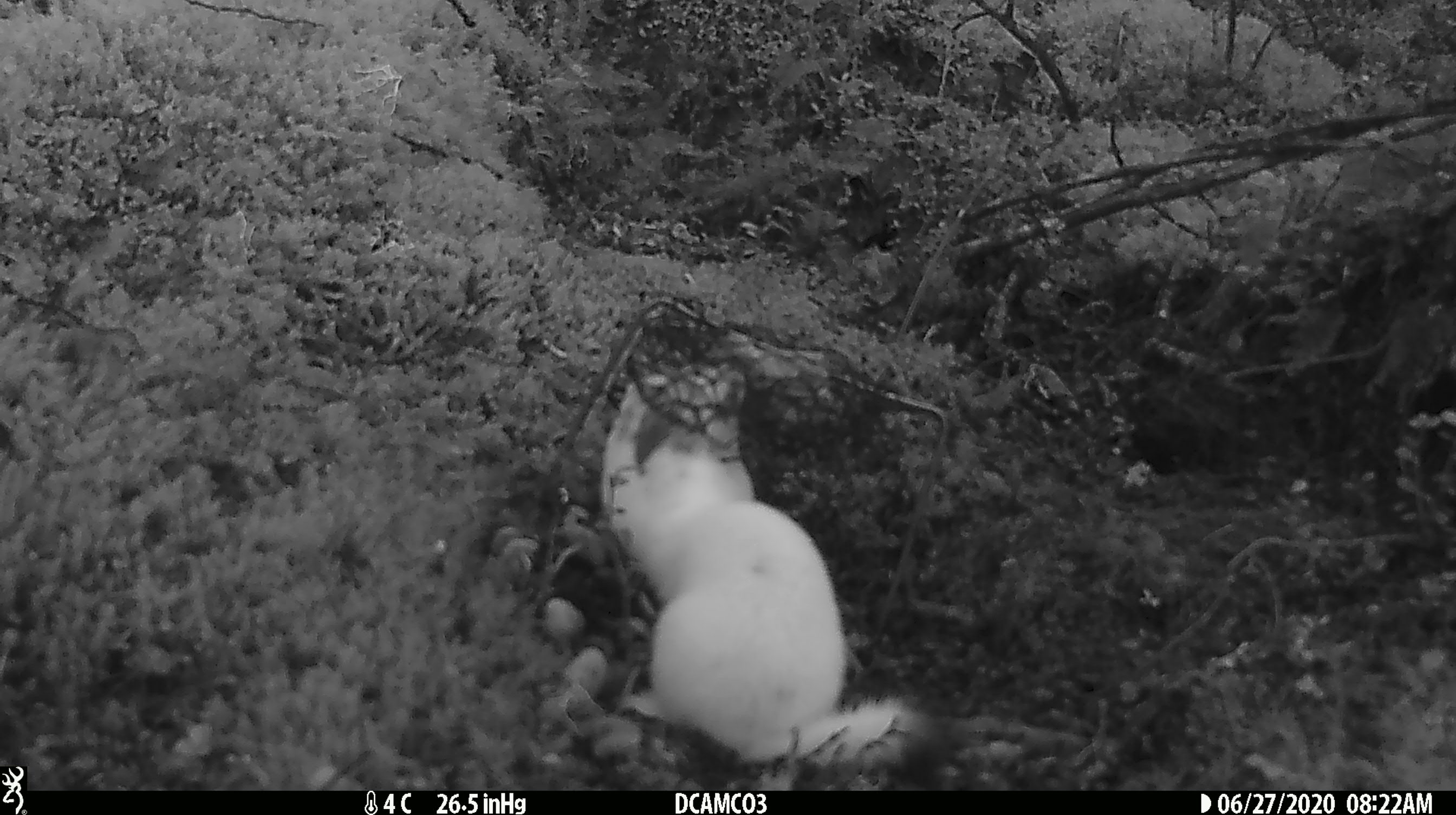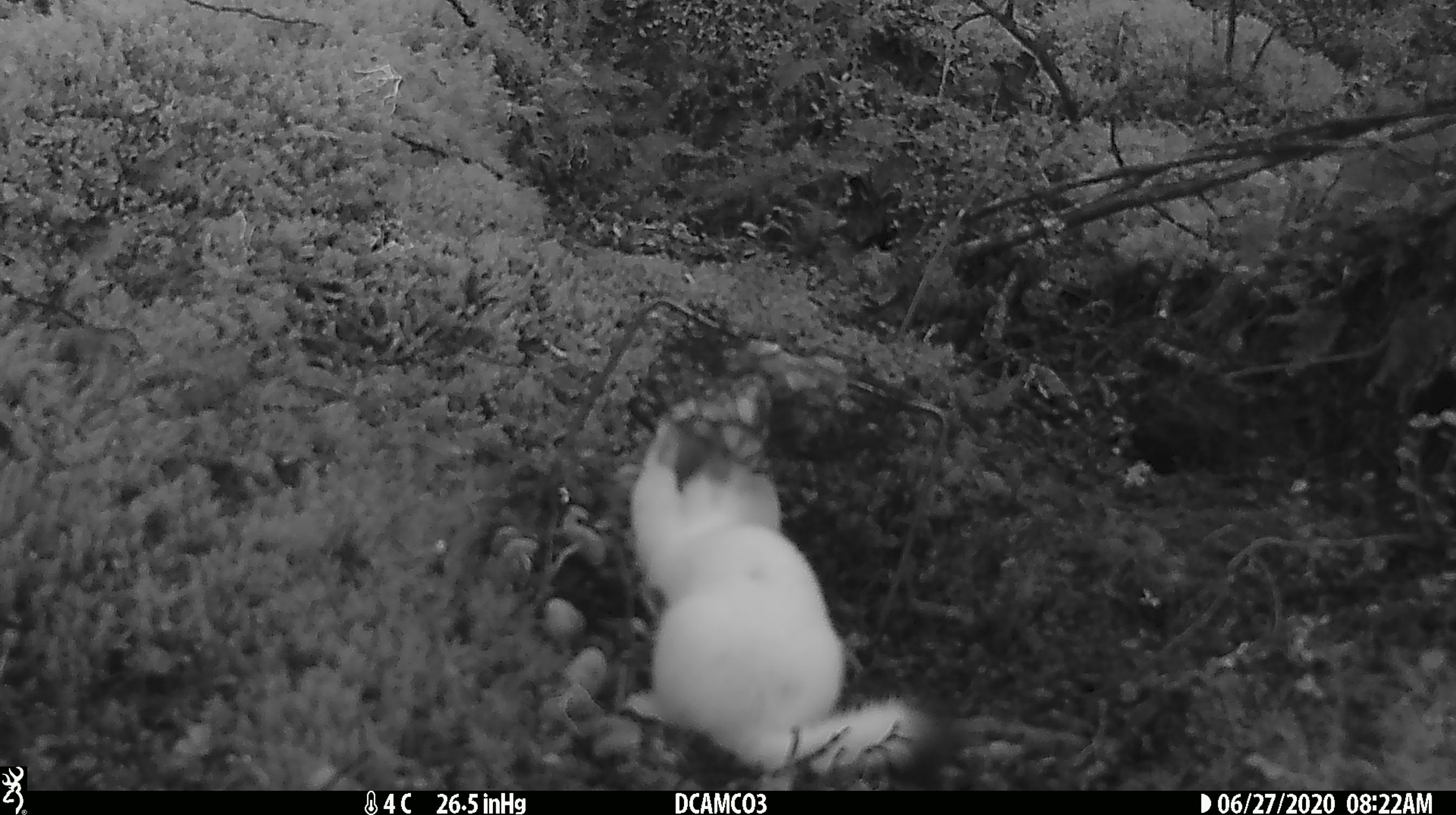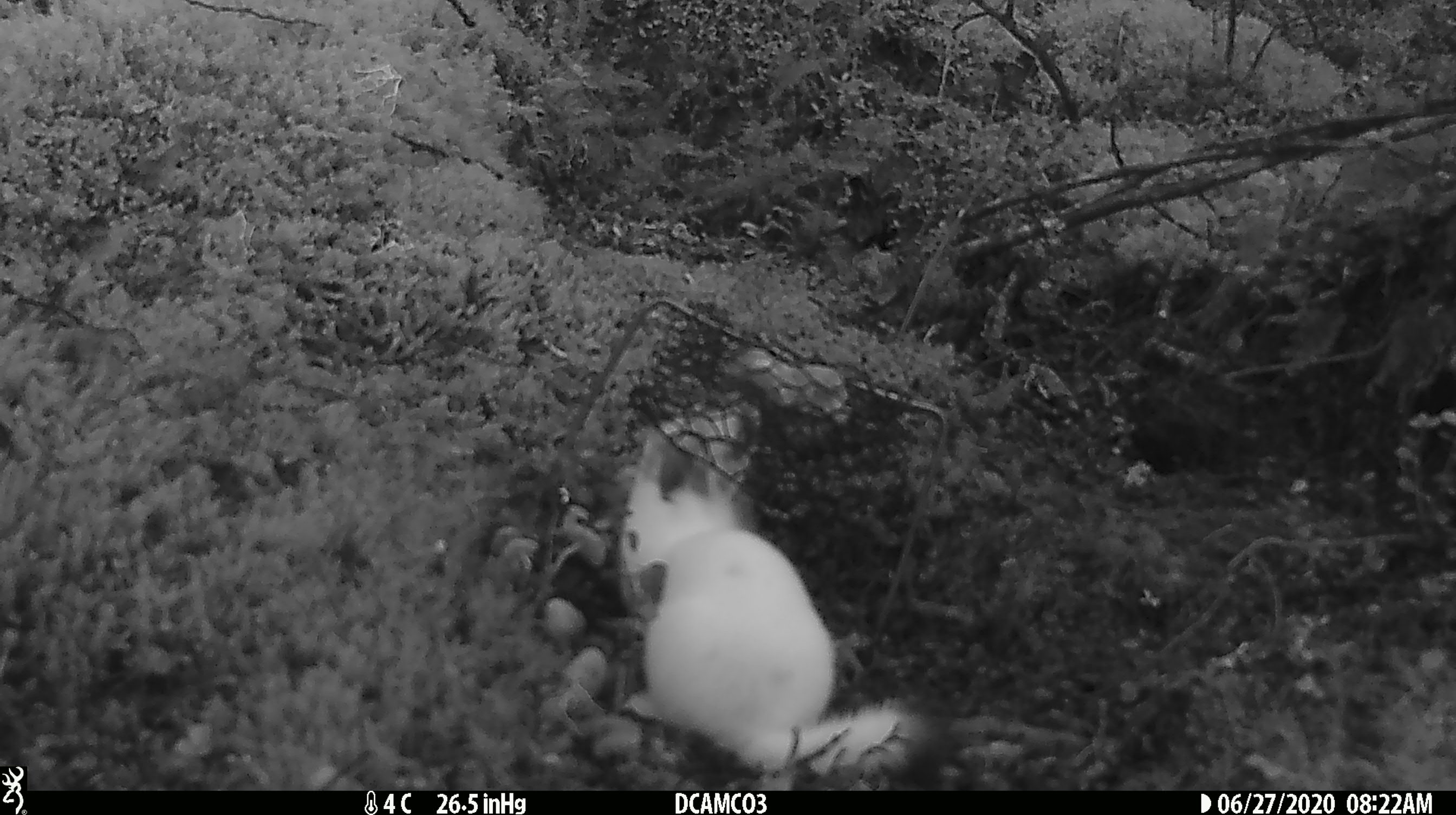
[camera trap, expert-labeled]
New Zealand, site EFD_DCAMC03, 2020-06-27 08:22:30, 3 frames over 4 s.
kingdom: Animalia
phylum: Chordata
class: Mammalia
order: Carnivora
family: Mustelidae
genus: Mustela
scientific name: Mustela erminea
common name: stoat